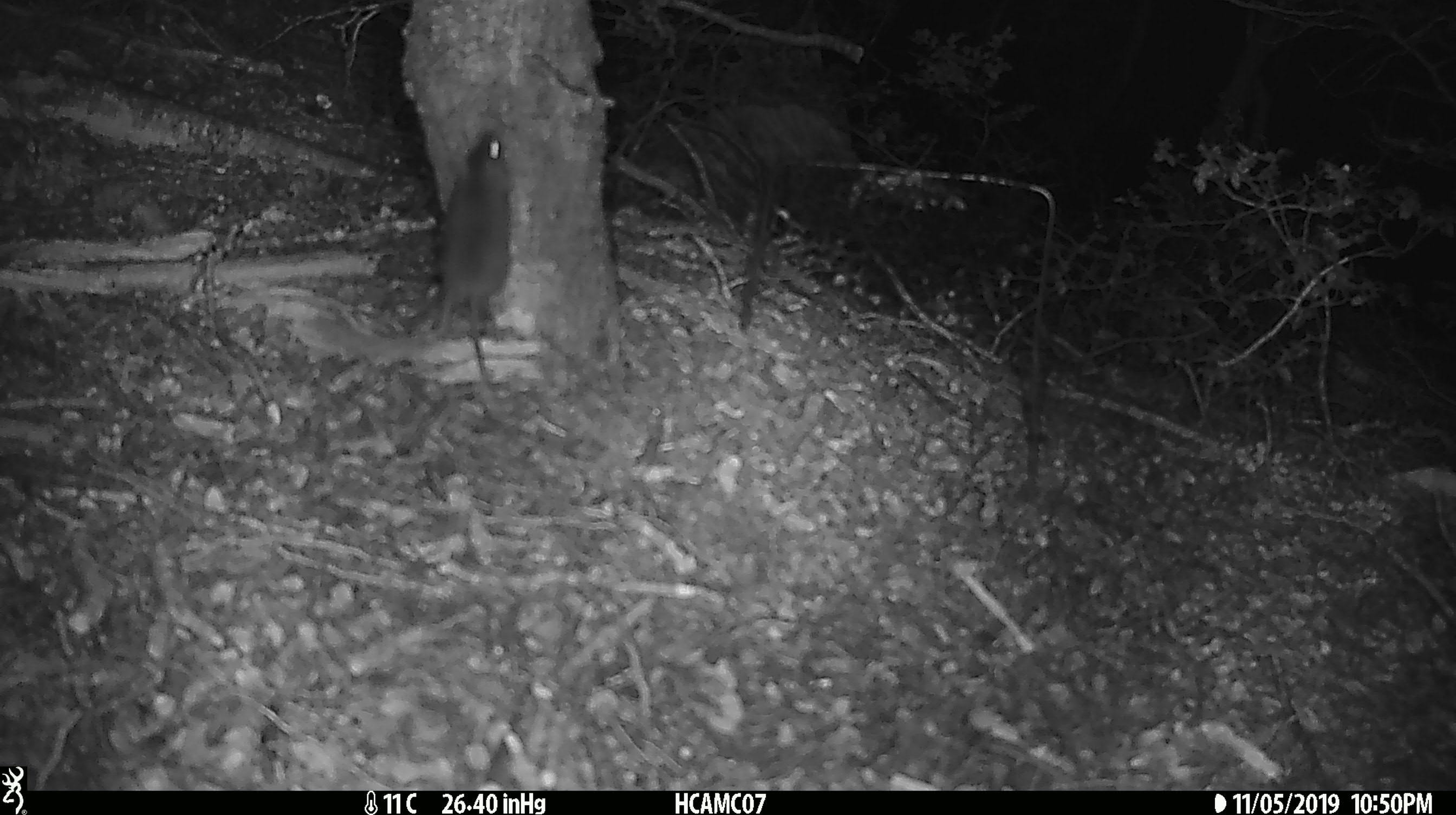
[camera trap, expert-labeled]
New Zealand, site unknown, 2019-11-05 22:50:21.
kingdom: Animalia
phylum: Chordata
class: Mammalia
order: Rodentia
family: Muridae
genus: Mus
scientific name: Mus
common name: mouse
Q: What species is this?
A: Mouse (Mus).